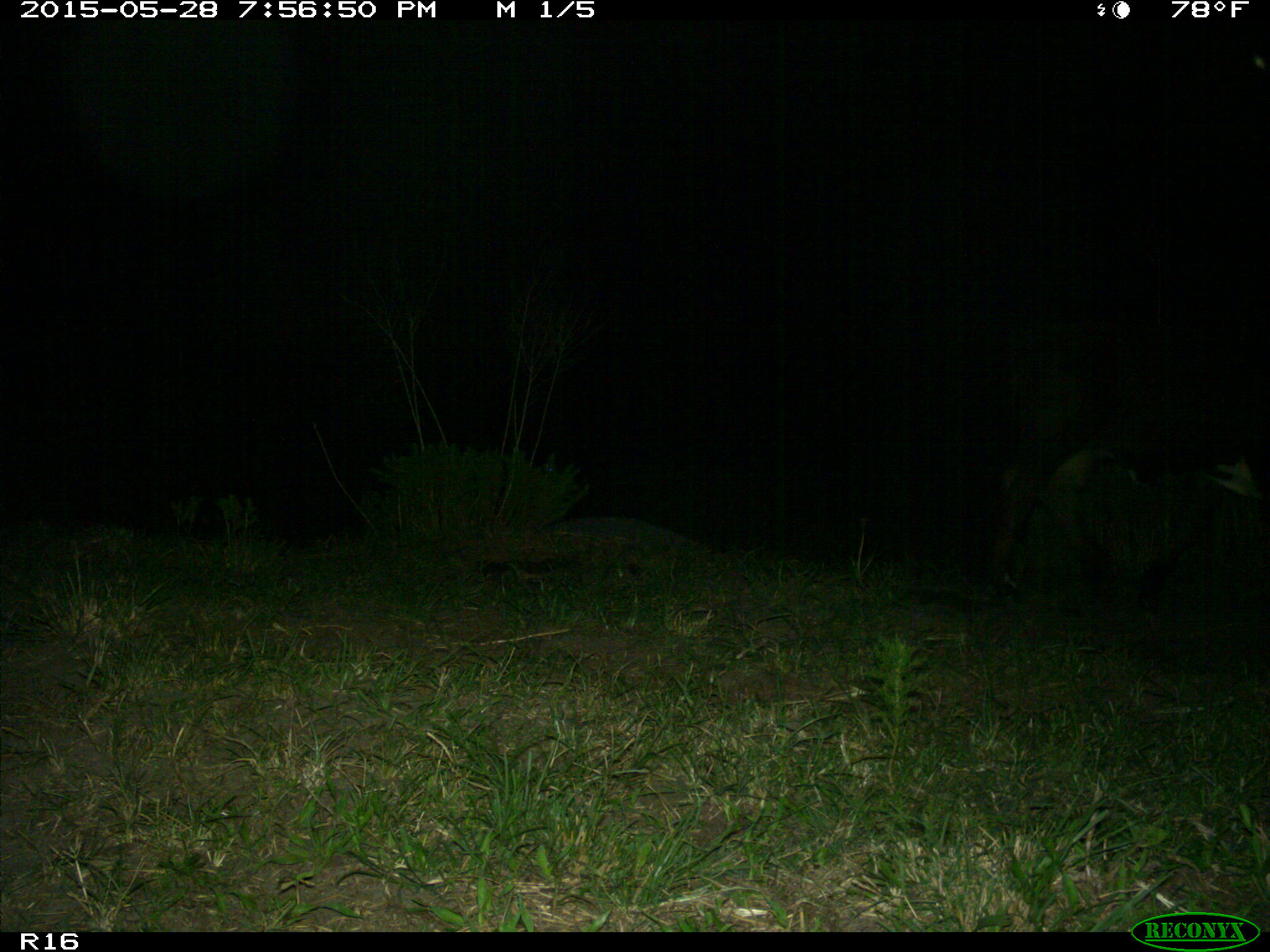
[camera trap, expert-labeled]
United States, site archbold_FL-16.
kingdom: Animalia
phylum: Chordata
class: Mammalia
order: Artiodactyla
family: Bovidae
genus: Bos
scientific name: Bos taurus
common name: domestic cow